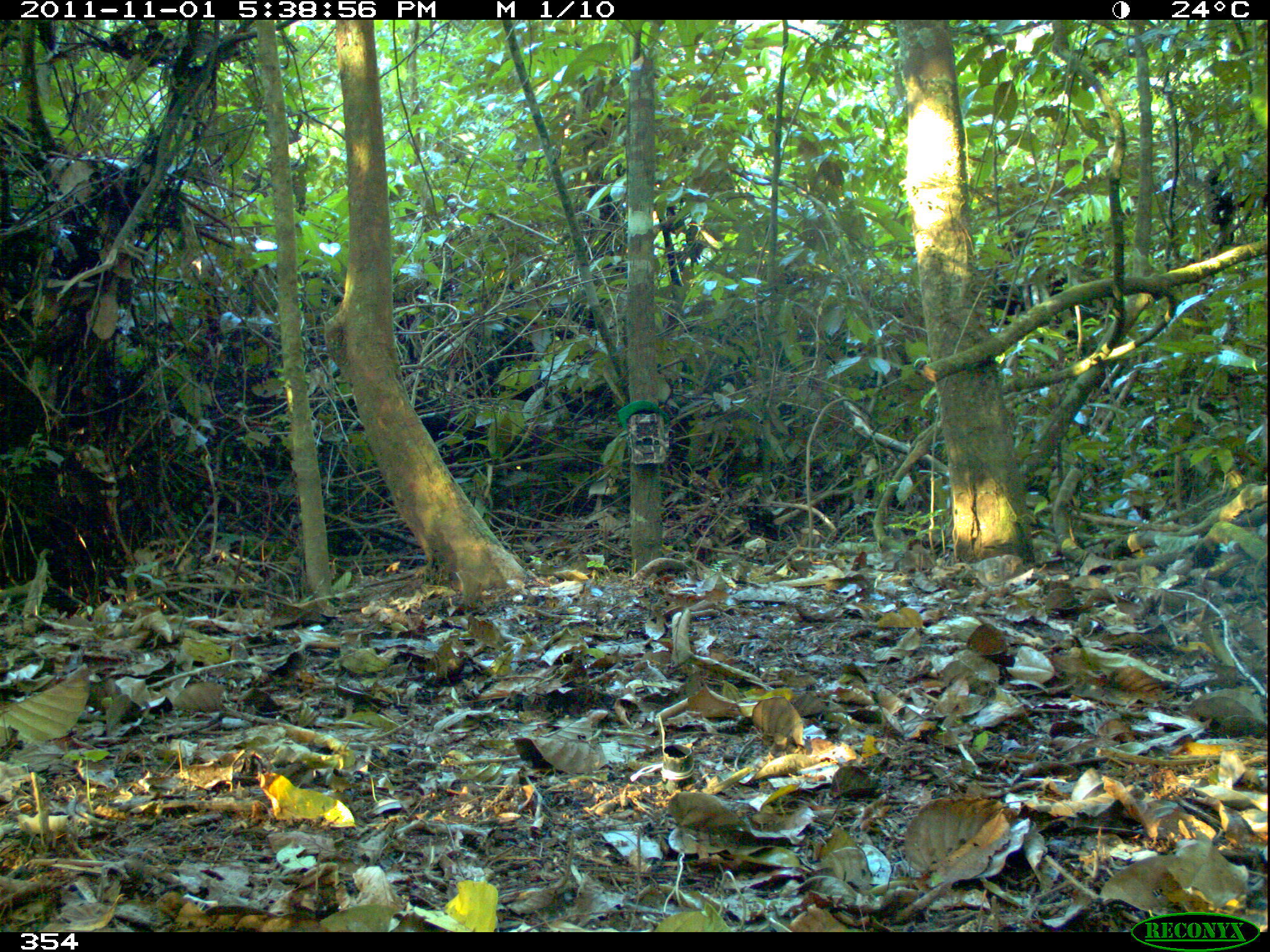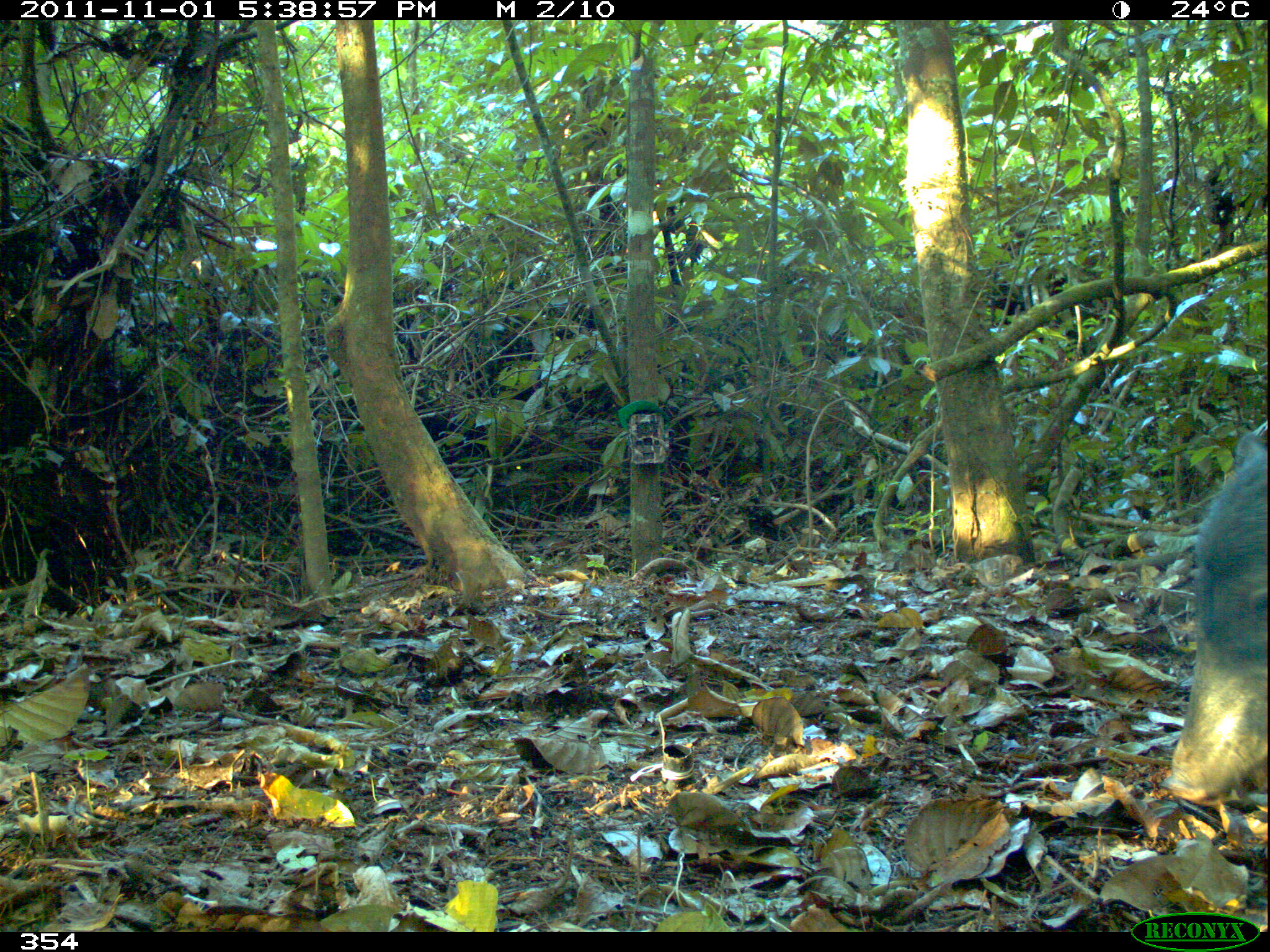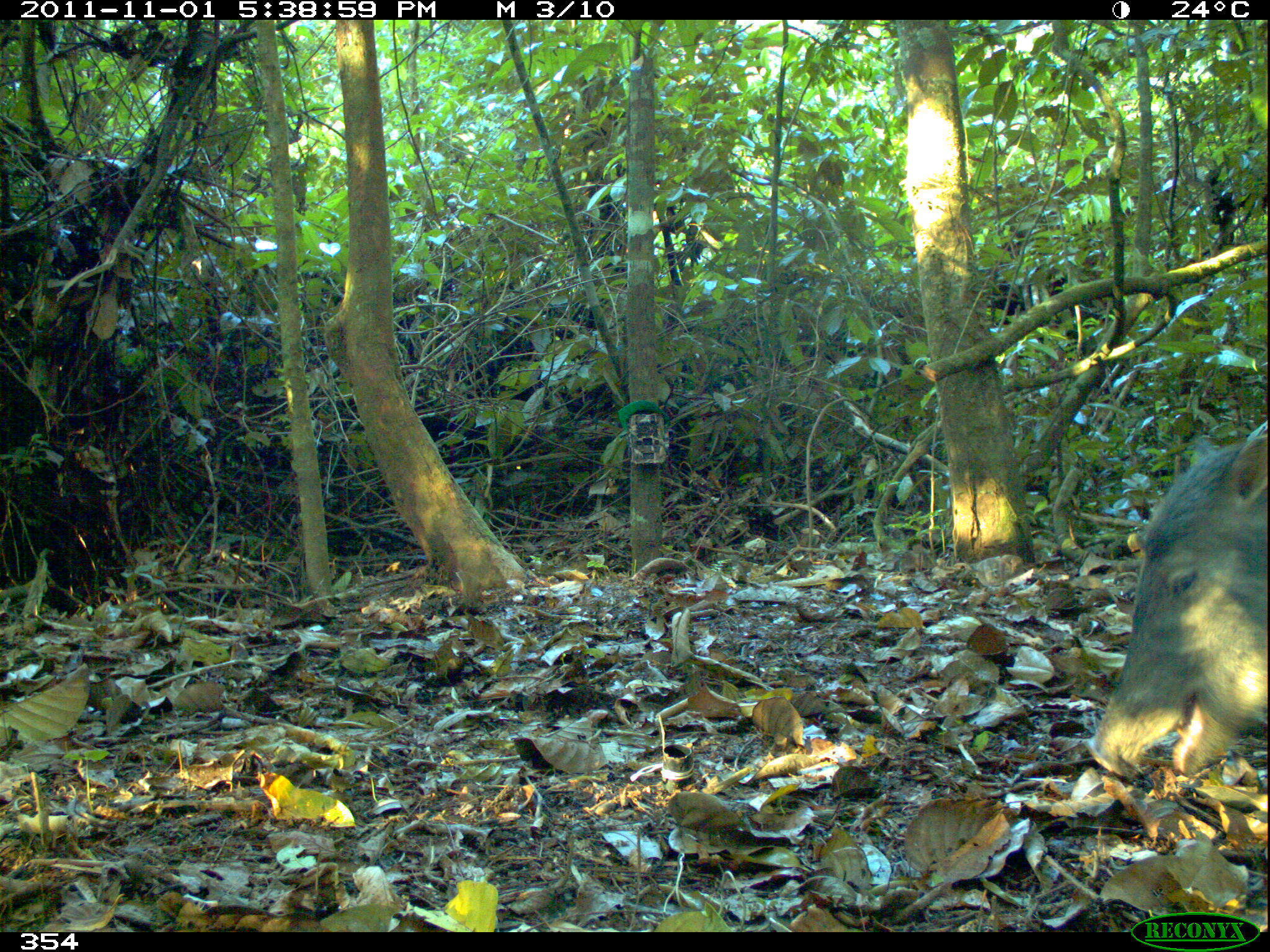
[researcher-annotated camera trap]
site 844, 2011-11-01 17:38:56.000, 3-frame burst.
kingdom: Animalia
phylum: Chordata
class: Mammalia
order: Artiodactyla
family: Tayassuidae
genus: Tayassu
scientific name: Tayassu pecari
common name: white-lipped peccary